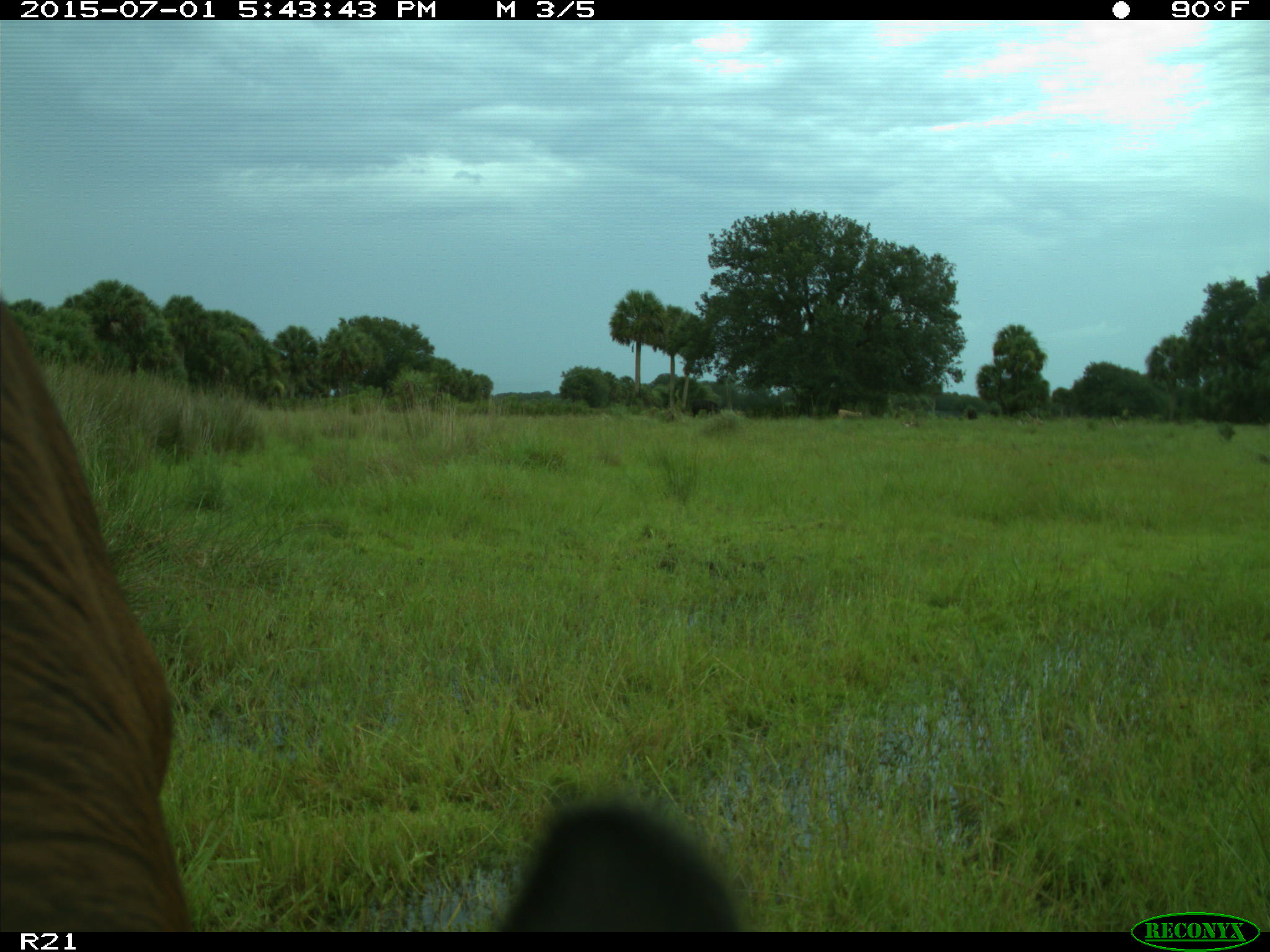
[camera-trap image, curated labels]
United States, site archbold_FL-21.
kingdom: Animalia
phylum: Chordata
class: Mammalia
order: Artiodactyla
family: Bovidae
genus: Bos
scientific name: Bos taurus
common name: domestic cow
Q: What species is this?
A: Bos taurus (domestic cow).